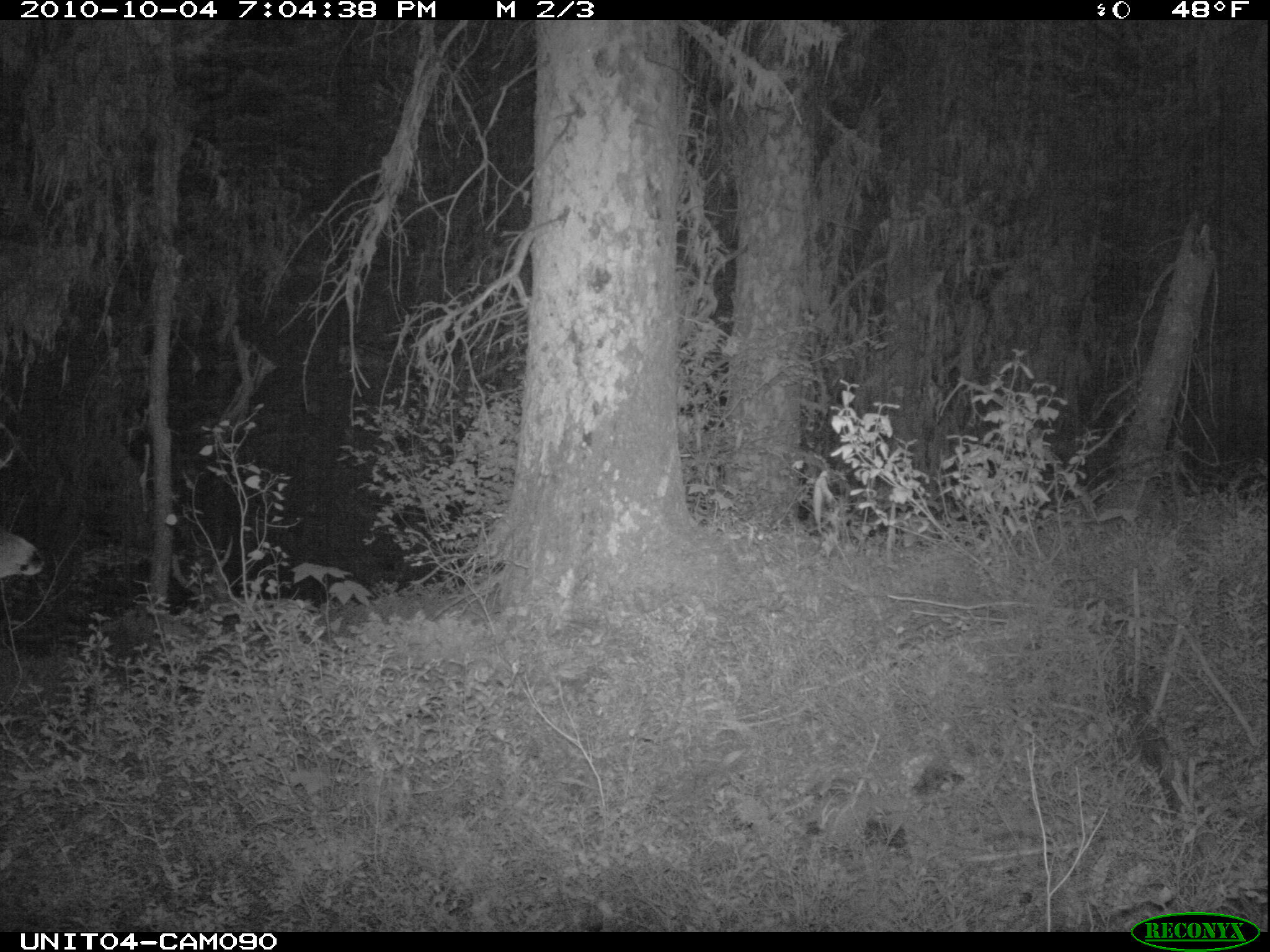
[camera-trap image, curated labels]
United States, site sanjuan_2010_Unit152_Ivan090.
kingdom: Animalia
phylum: Chordata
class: Mammalia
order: Artiodactyla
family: Cervidae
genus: Odocoileus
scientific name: Odocoileus hemionus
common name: mule deer